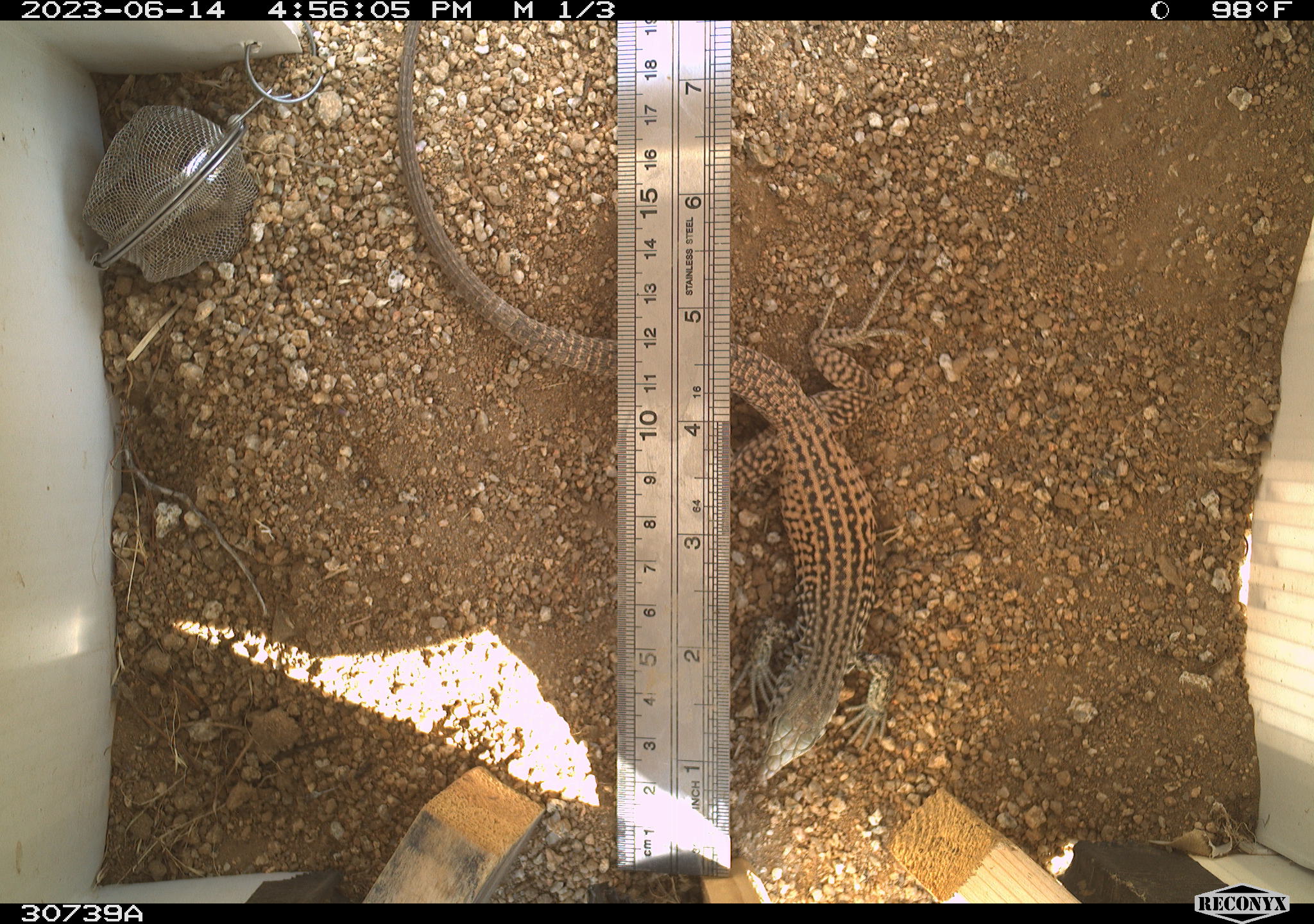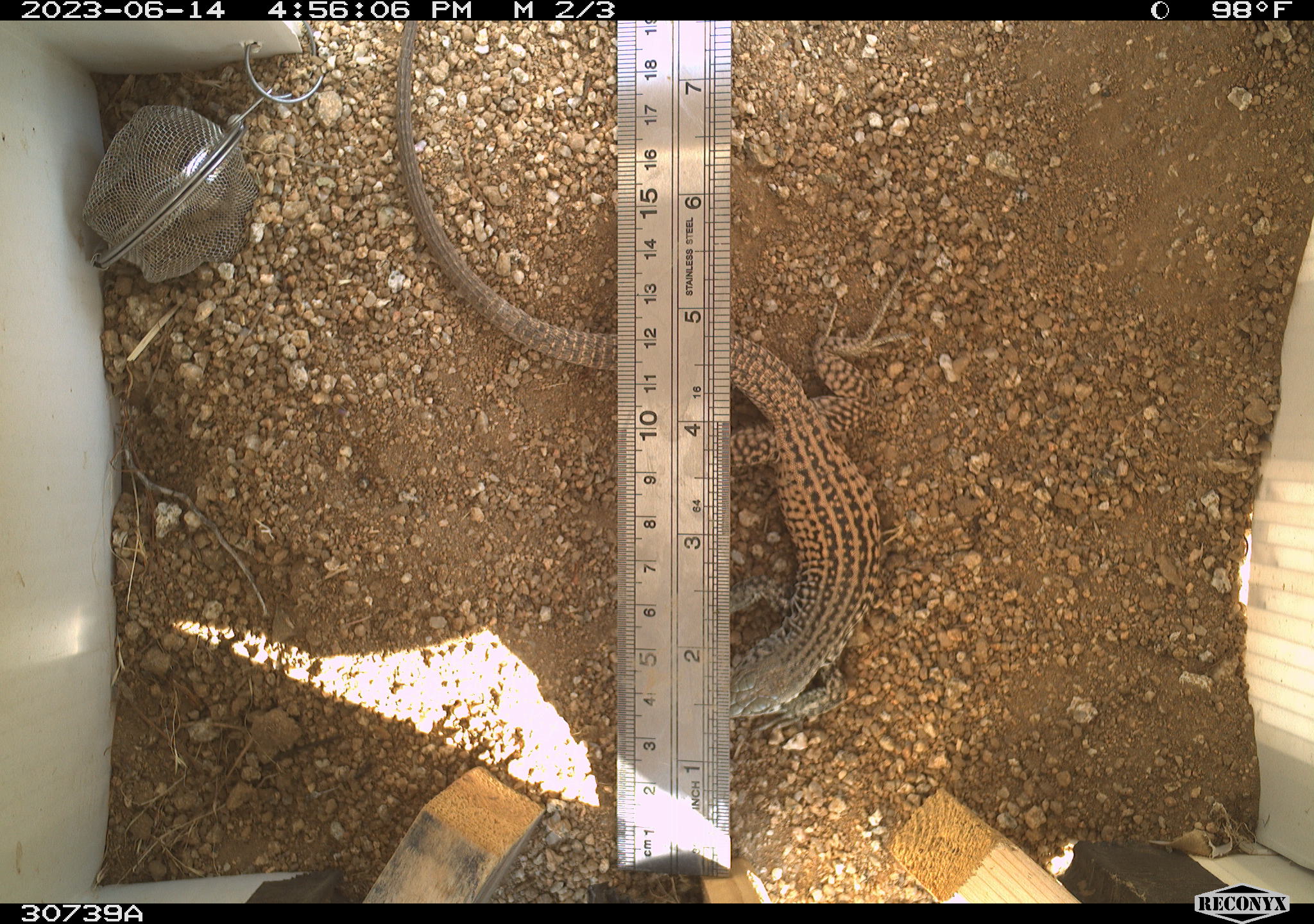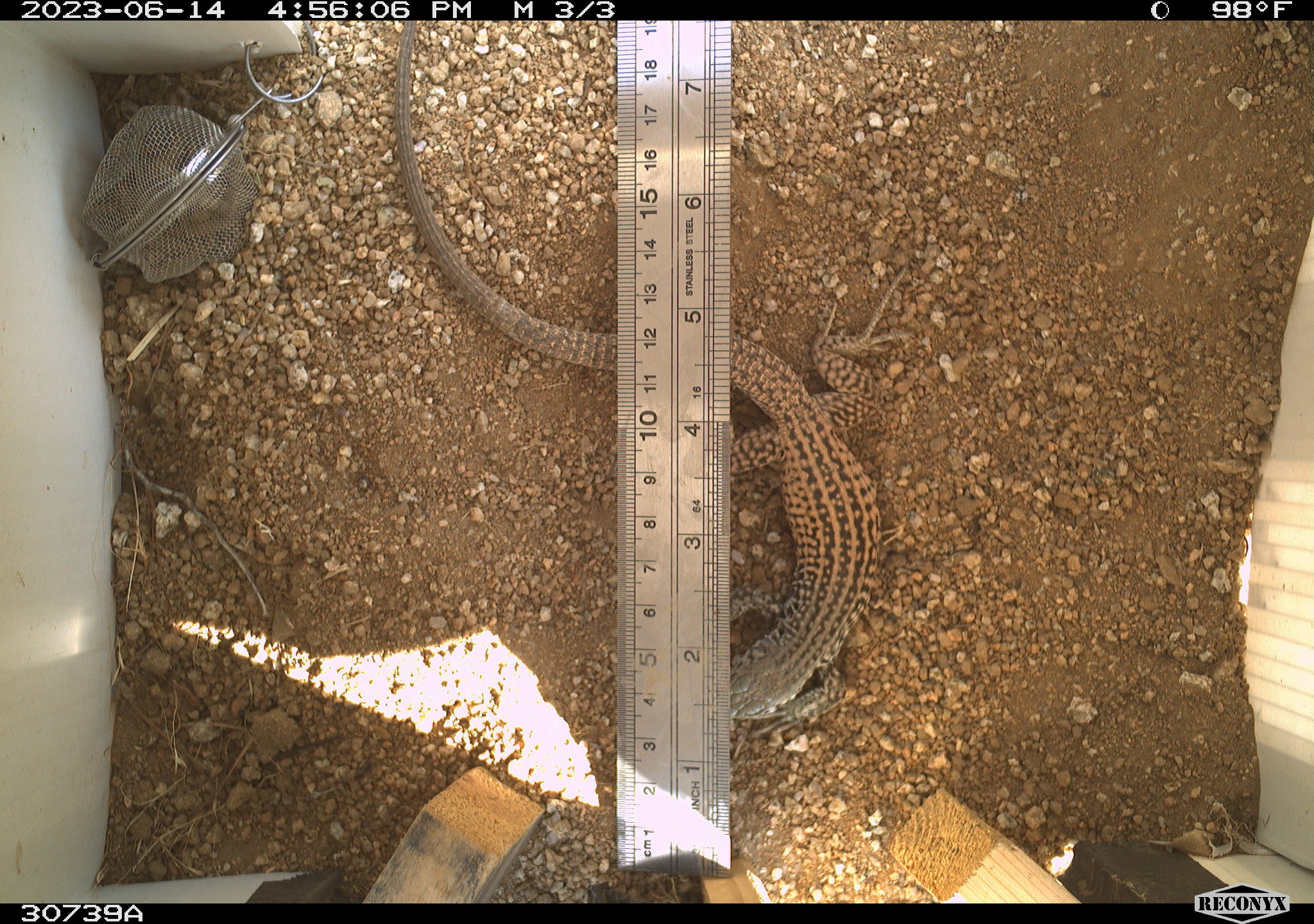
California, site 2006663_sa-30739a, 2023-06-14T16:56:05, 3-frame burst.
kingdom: Animalia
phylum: Chordata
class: Reptilia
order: Squamata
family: Teiidae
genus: Aspidoscelis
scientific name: Aspidoscelis tigris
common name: western whiptail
Western whiptail (Aspidoscelis tigris).